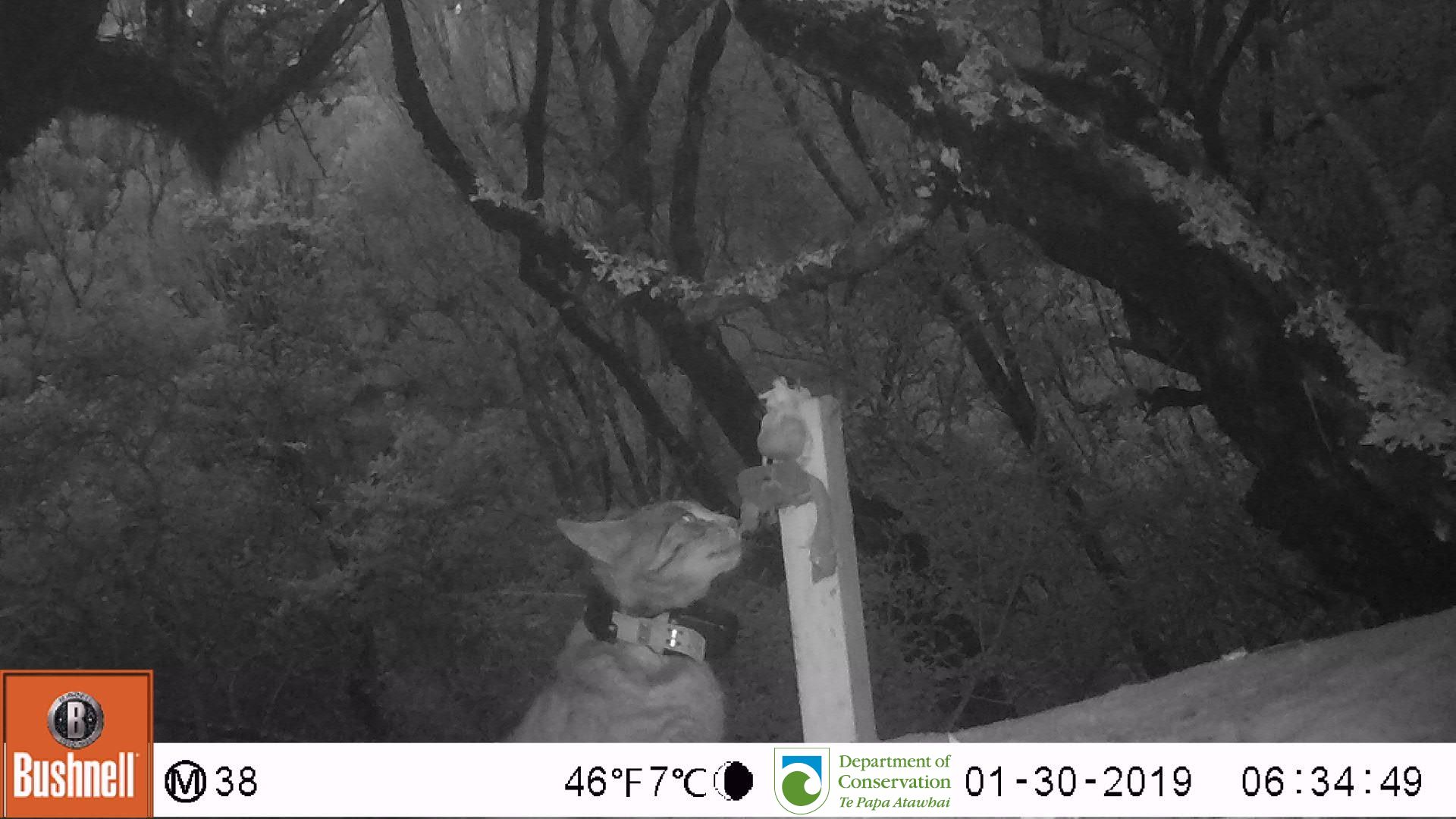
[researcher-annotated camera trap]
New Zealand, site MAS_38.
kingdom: Animalia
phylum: Chordata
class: Mammalia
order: Carnivora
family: Felidae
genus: Felis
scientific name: Felis catus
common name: domestic cat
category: cat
Cat (domestic cat) (Felis catus).